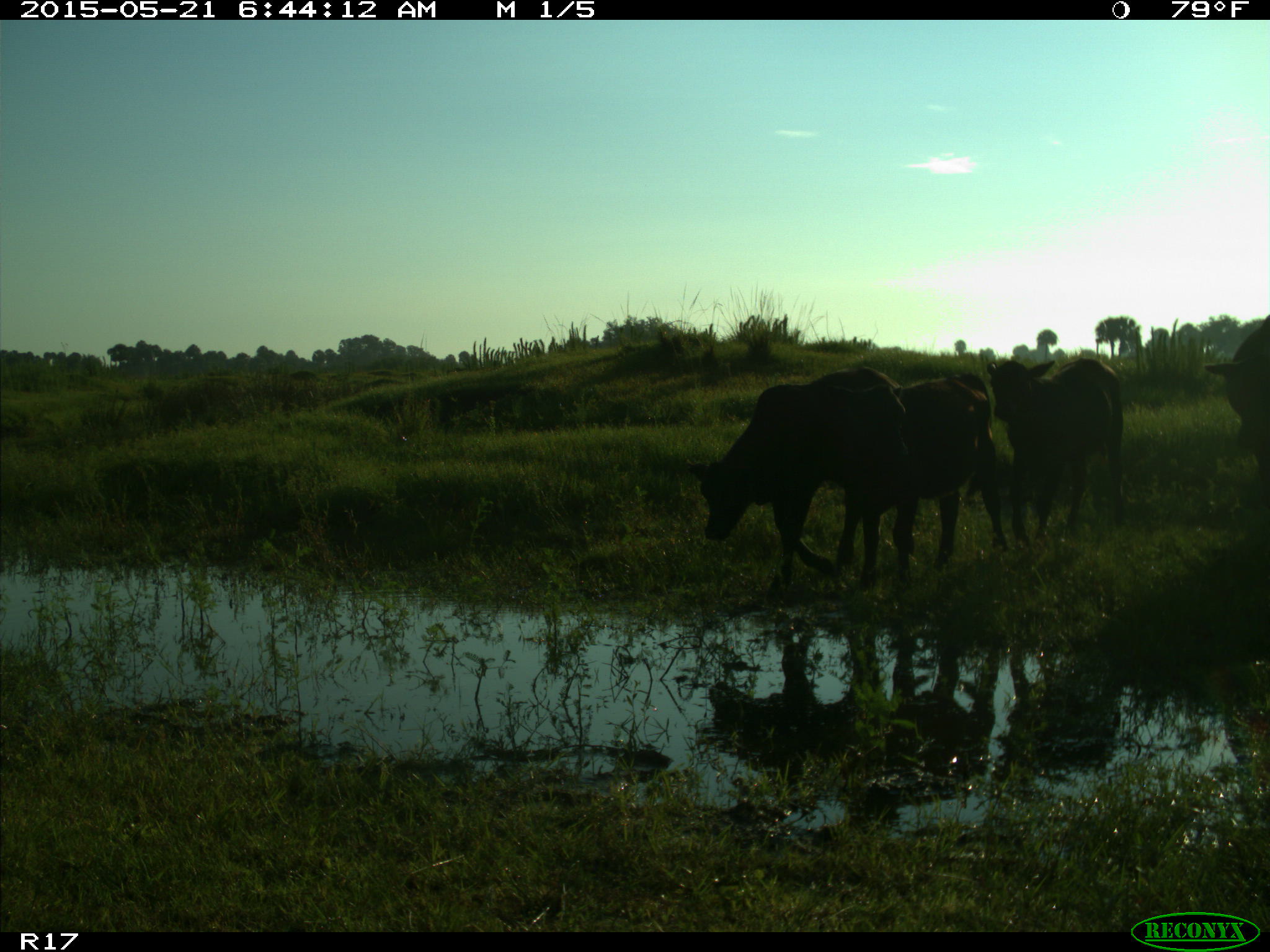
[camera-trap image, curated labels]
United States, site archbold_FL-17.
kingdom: Animalia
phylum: Chordata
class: Mammalia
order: Artiodactyla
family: Bovidae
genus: Bos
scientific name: Bos taurus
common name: domestic cow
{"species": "Bos taurus (domestic cow)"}